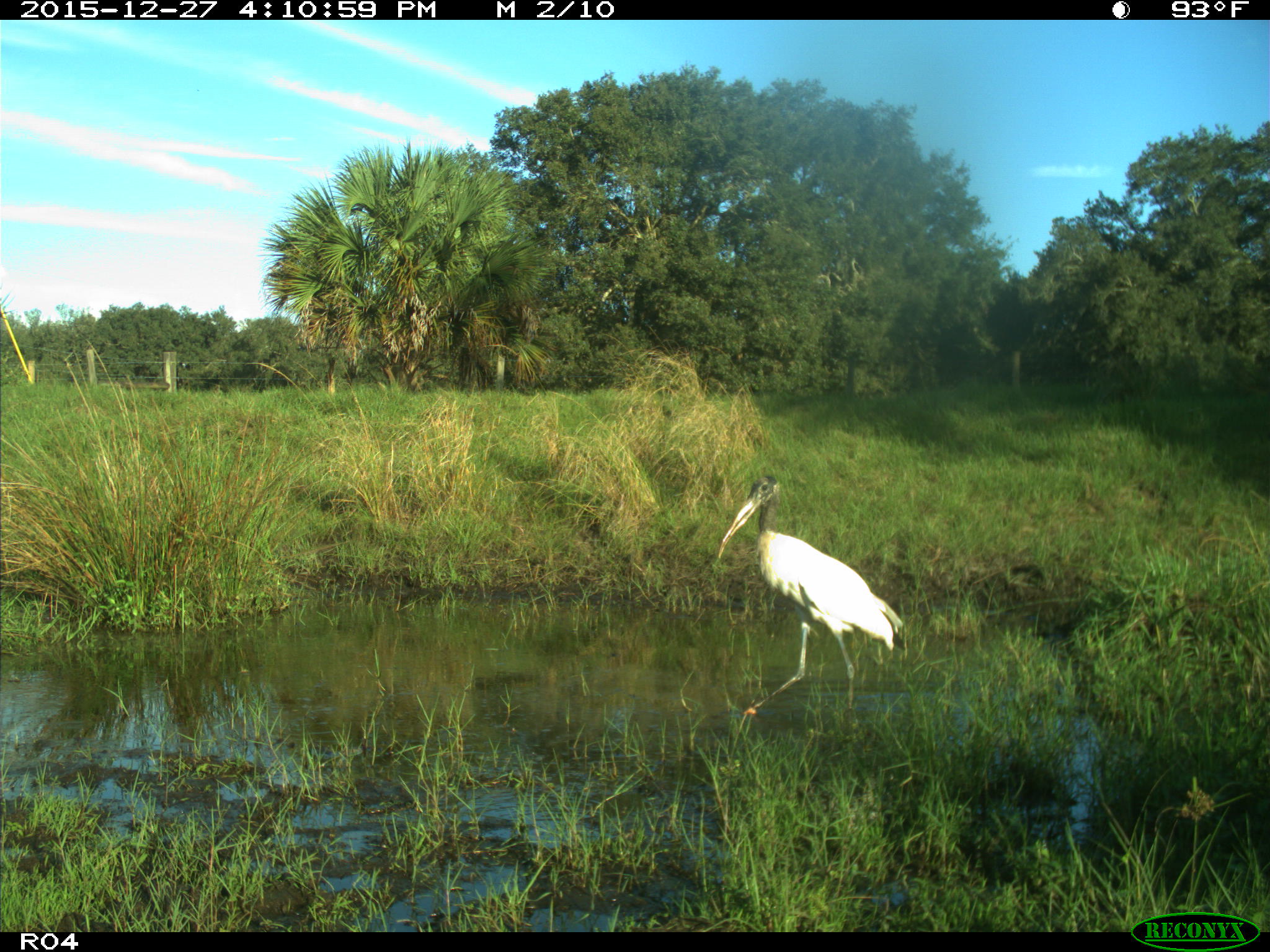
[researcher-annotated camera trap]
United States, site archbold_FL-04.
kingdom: Animalia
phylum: Chordata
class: Aves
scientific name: Aves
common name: birds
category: unidentified bird